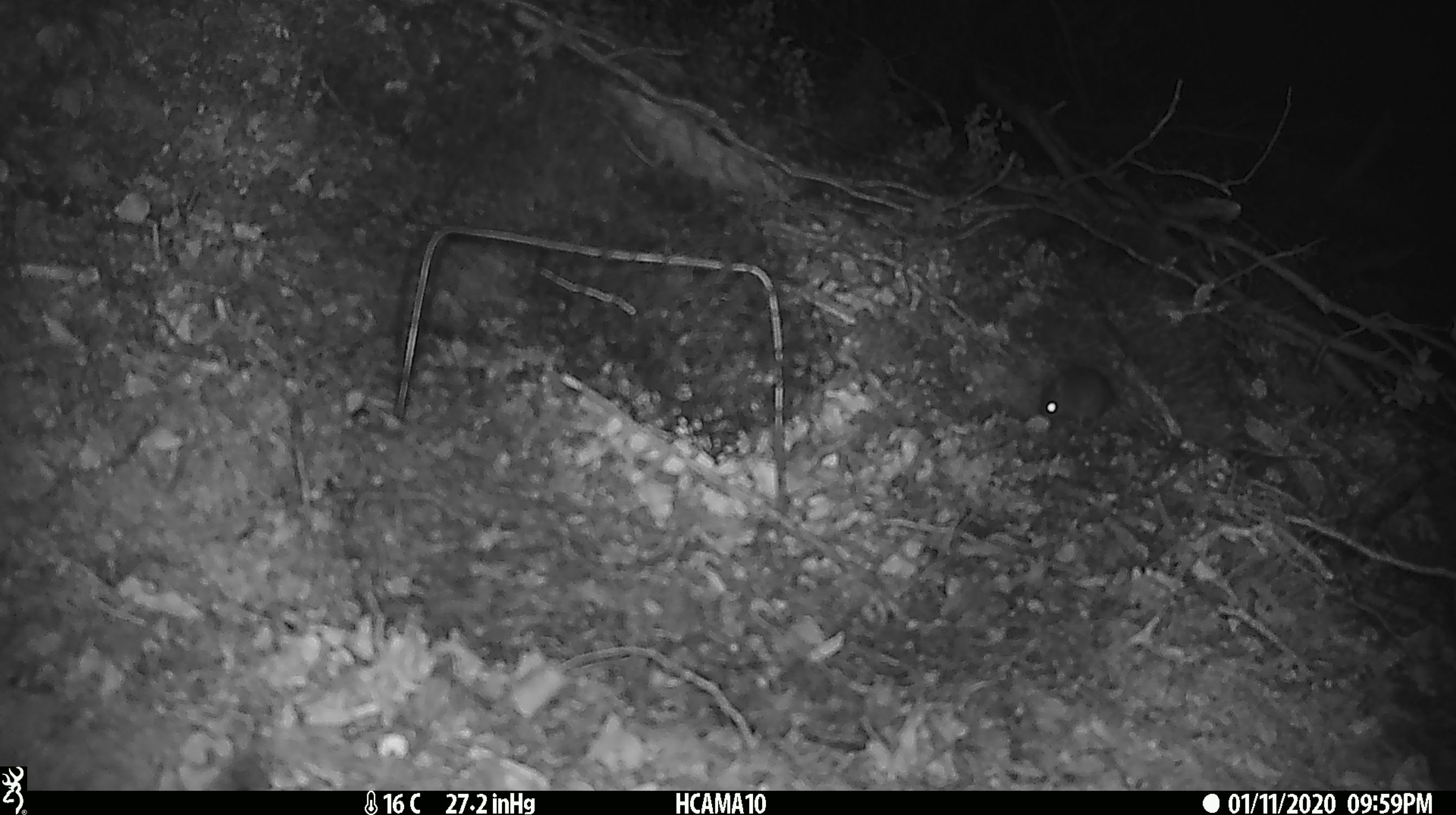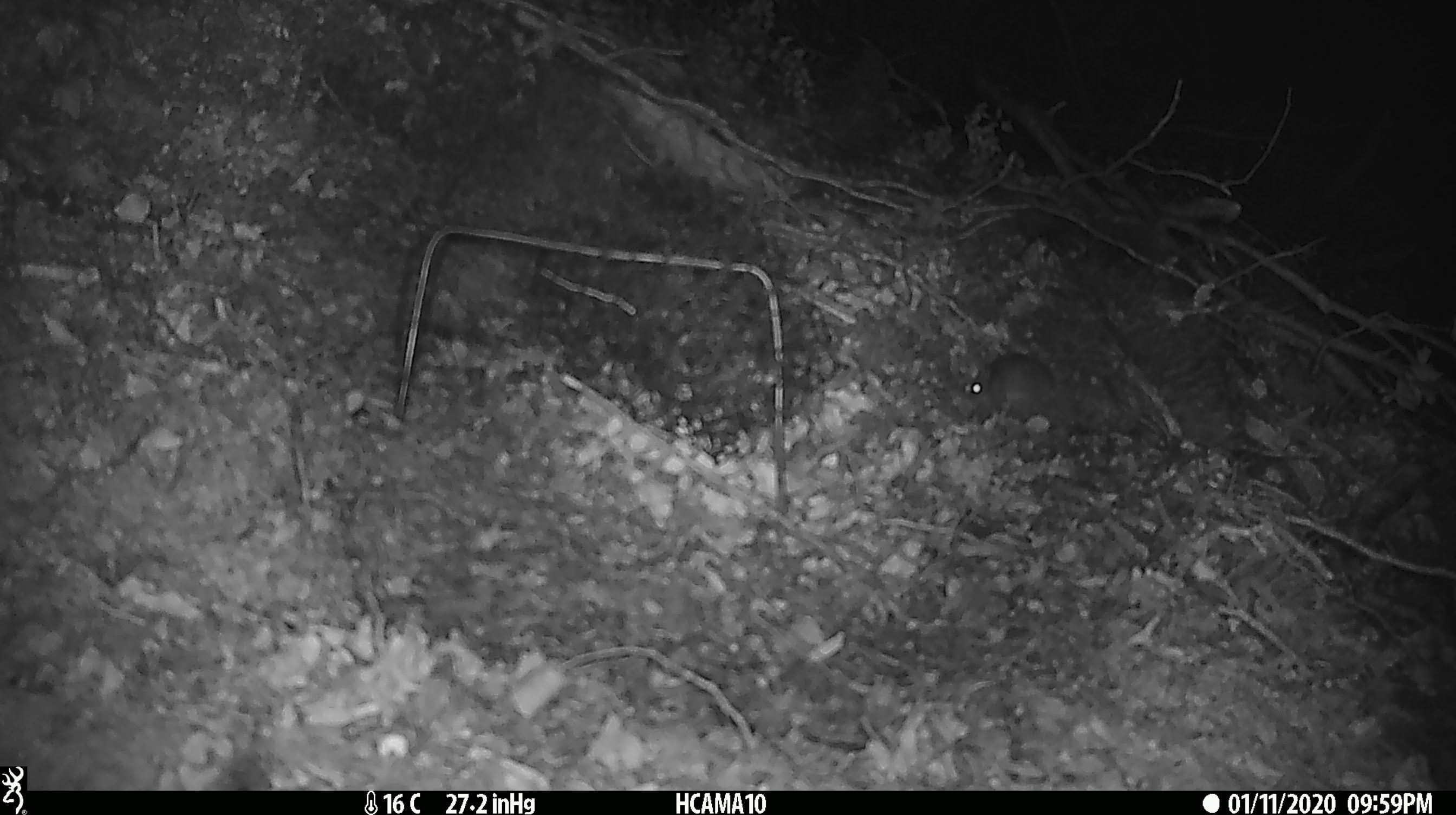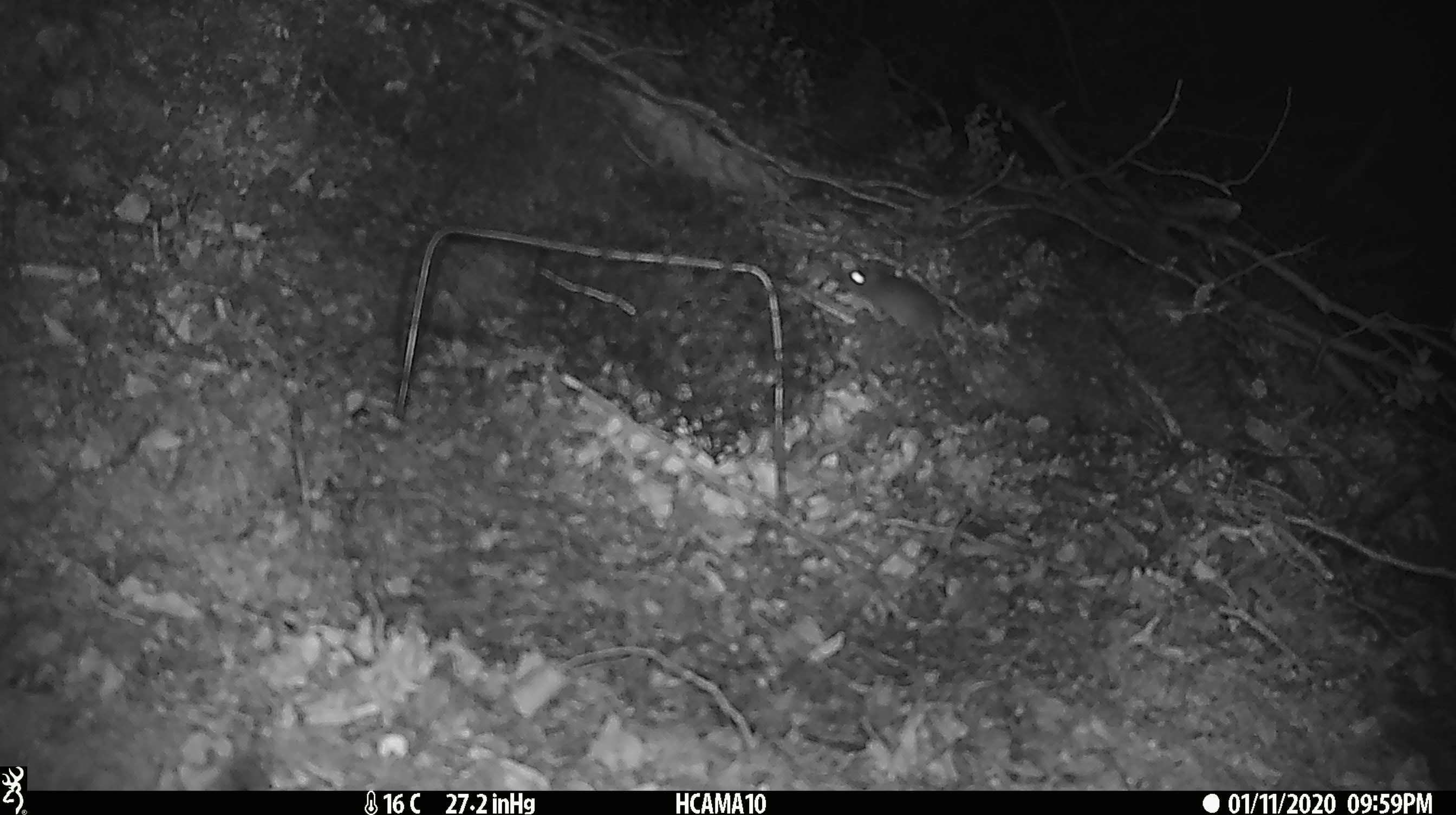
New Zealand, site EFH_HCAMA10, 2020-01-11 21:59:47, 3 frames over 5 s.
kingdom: Animalia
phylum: Chordata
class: Mammalia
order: Rodentia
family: Muridae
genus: Mus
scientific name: Mus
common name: mouse